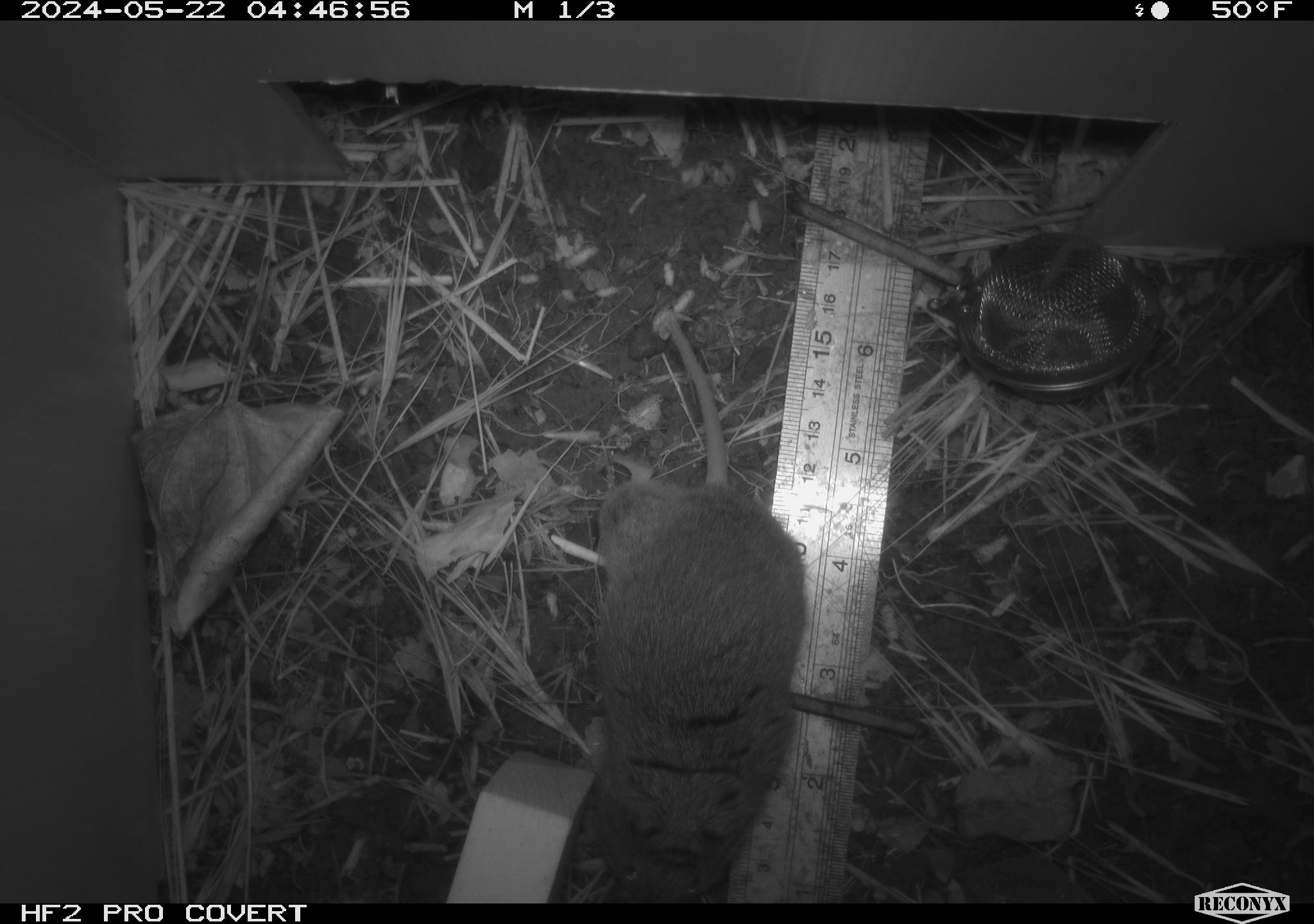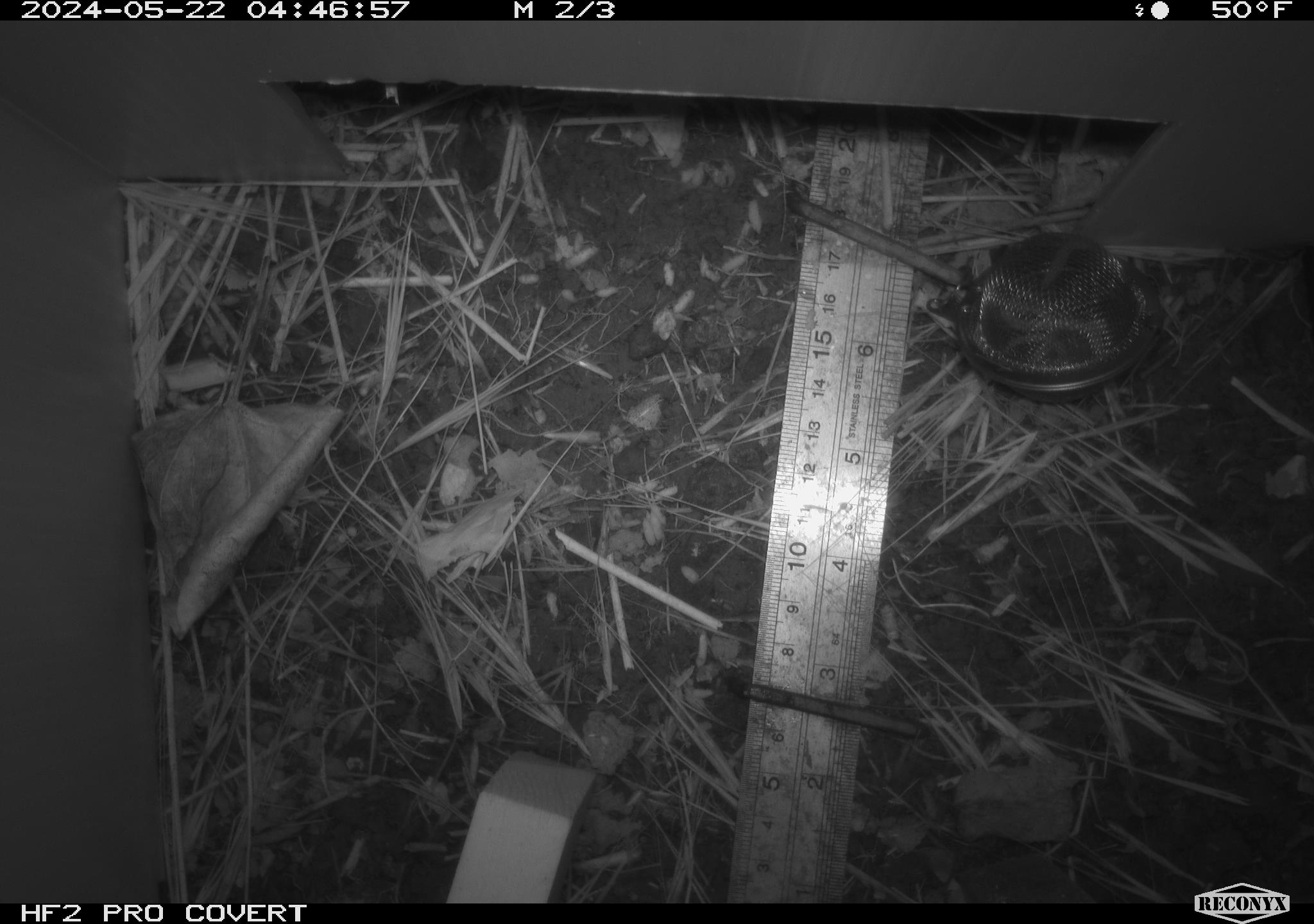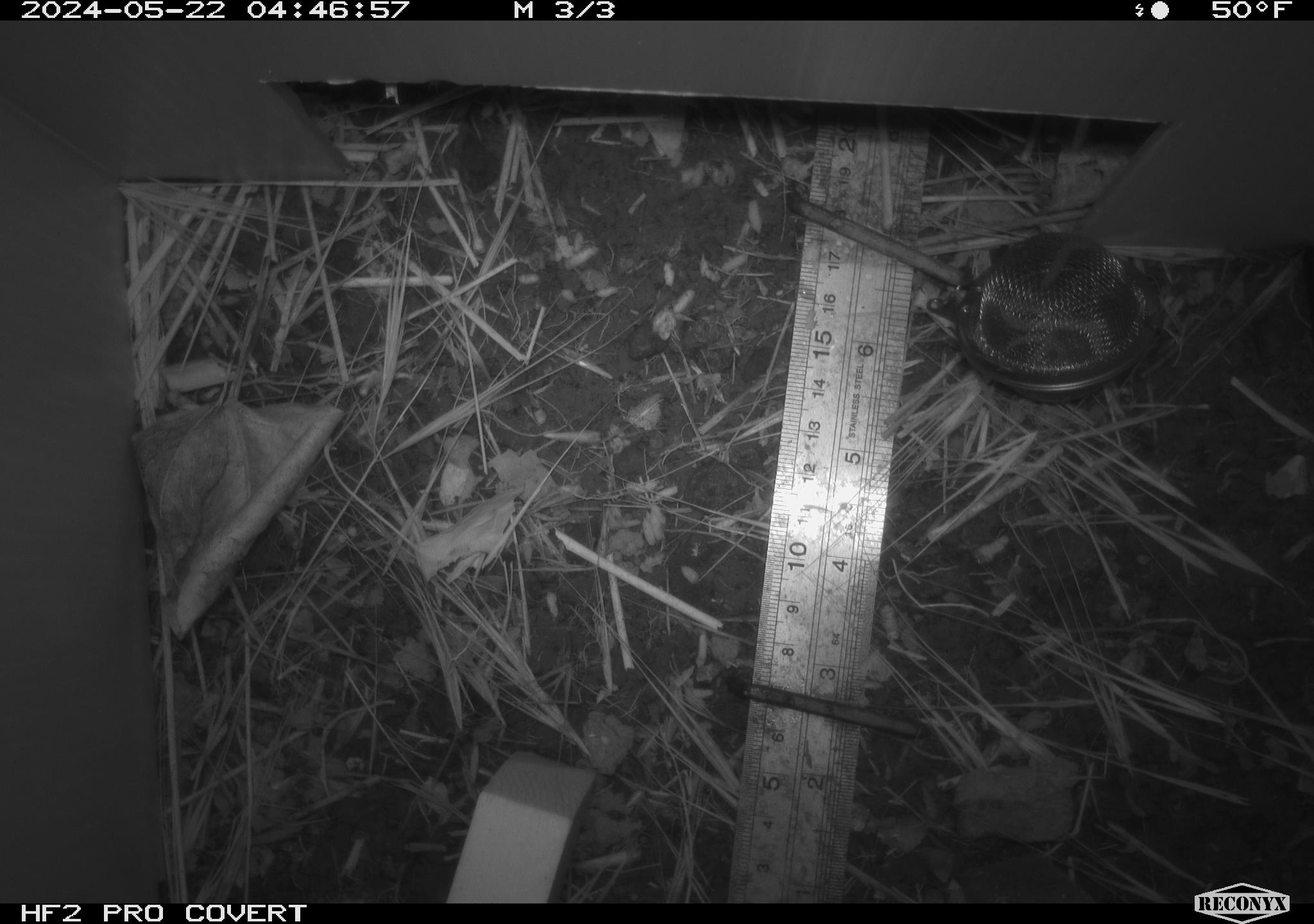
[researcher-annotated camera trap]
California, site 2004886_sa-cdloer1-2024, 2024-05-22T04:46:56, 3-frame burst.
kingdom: Animalia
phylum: Chordata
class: Mammalia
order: Rodentia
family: Cricetidae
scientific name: Arvicolinae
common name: voles, lemmings, and muskrats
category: arvicolinae subfamily